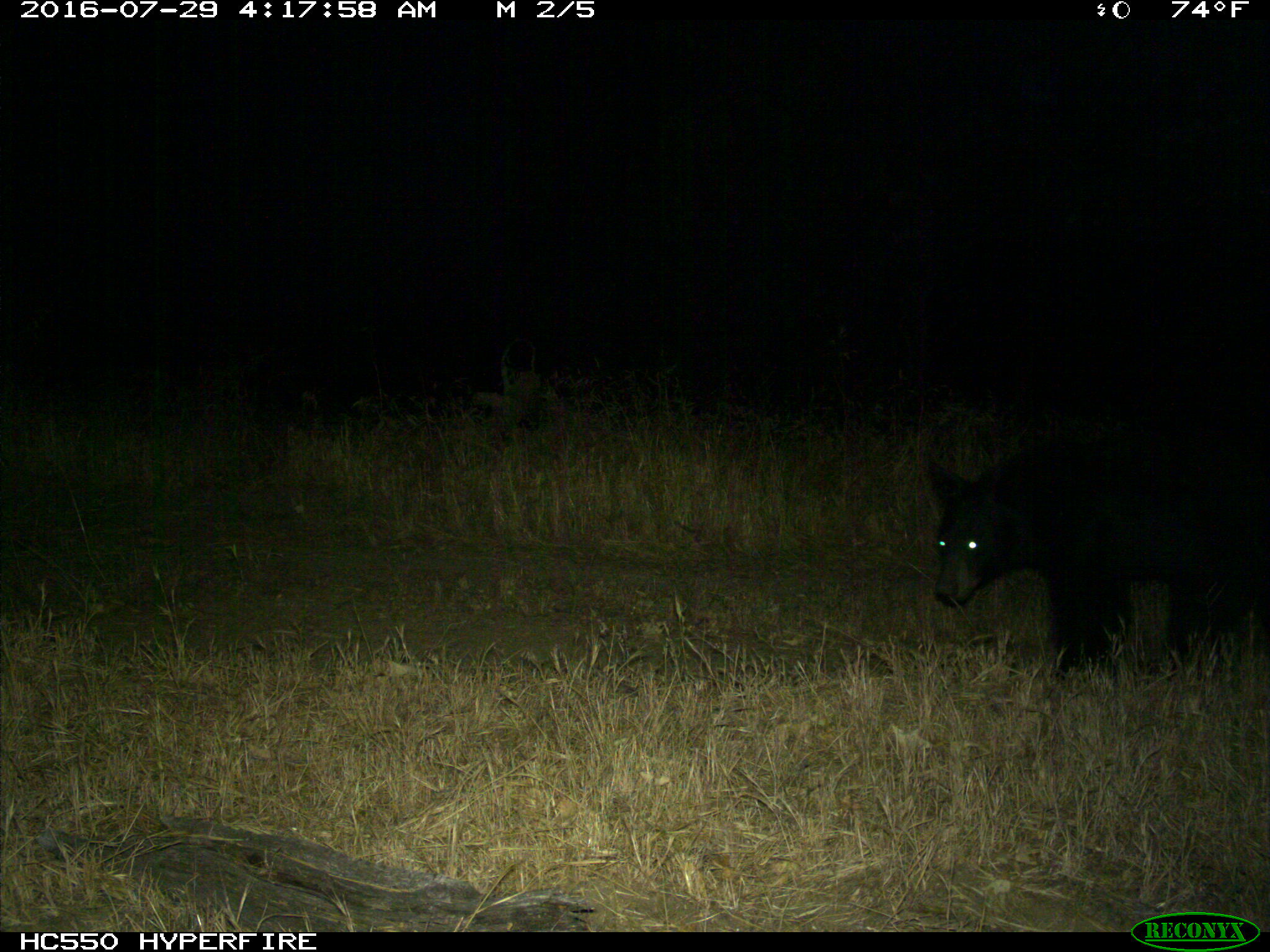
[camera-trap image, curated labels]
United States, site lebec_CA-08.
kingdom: Animalia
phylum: Chordata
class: Mammalia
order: Carnivora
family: Ursidae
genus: Ursus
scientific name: Ursus americanus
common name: american black bear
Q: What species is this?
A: Ursus americanus (american black bear).